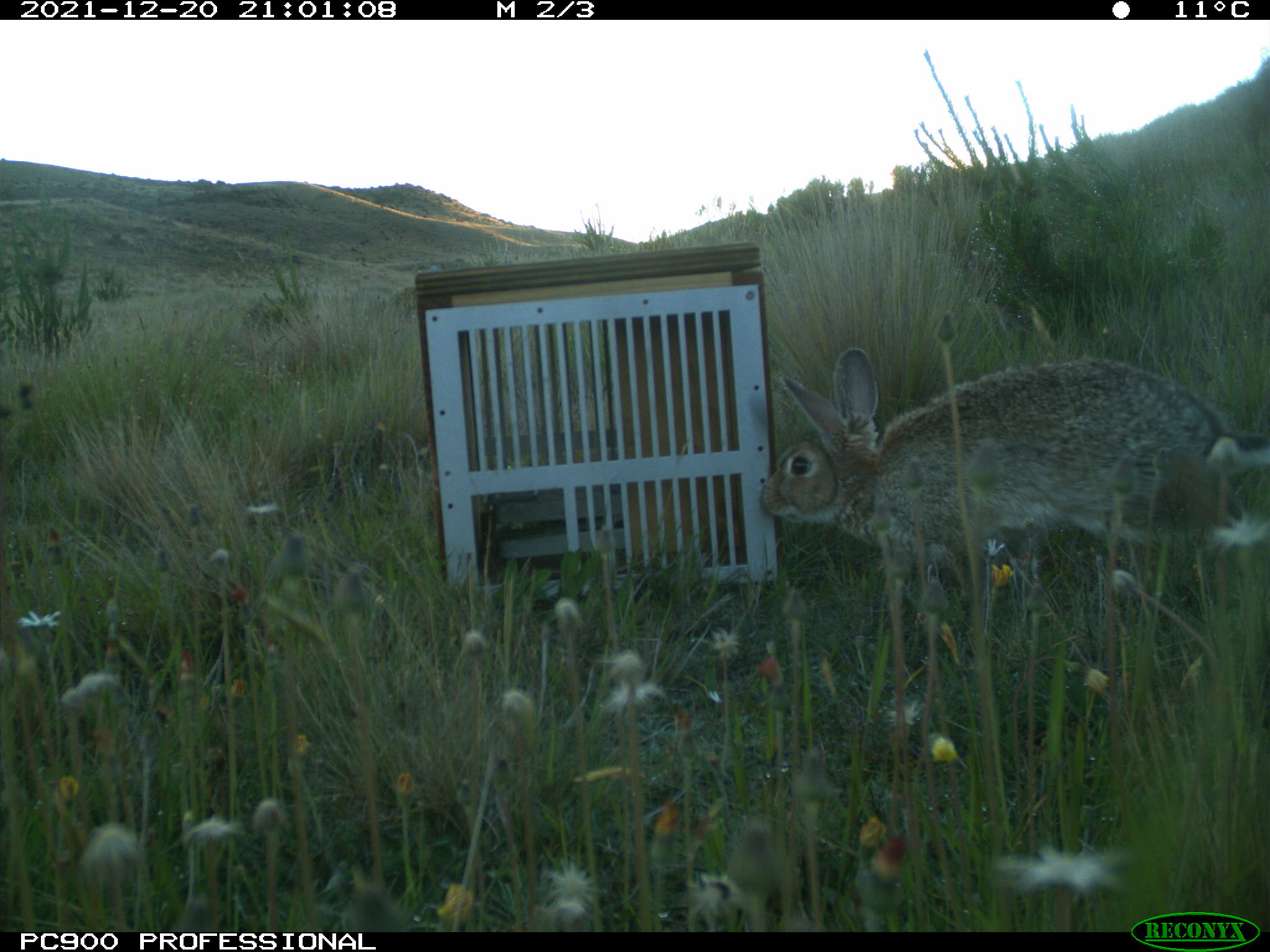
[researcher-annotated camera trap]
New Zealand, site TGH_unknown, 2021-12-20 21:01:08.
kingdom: Animalia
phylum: Chordata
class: Mammalia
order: Lagomorpha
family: Leporidae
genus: Oryctolagus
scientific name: Oryctolagus cuniculus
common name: european rabbit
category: rabbit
Rabbit (european rabbit) (Oryctolagus cuniculus).